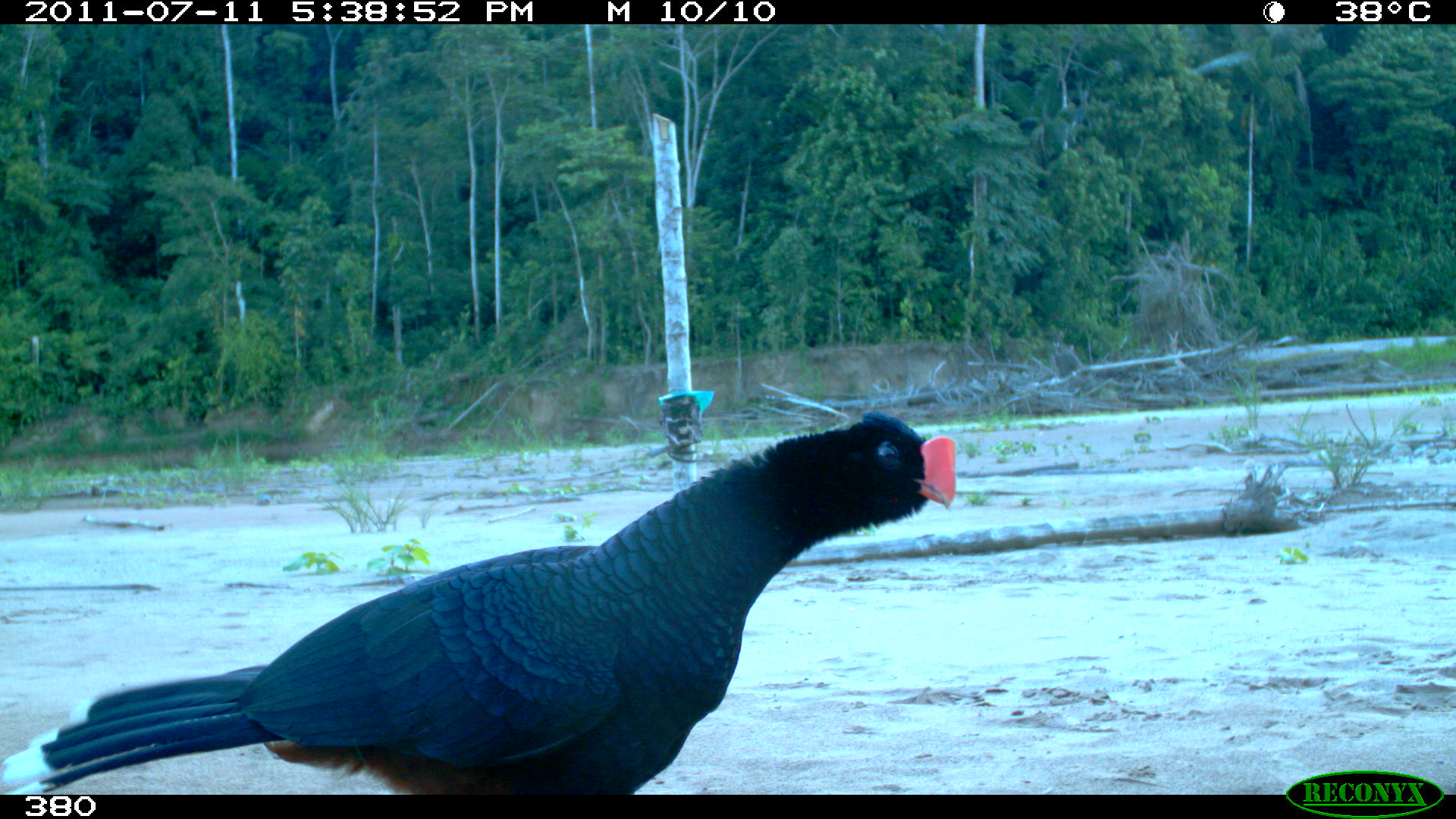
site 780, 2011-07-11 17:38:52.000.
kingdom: Animalia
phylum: Chordata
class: Aves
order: Galliformes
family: Cracidae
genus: Mitu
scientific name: Mitu tuberosum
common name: razor-billed curassow